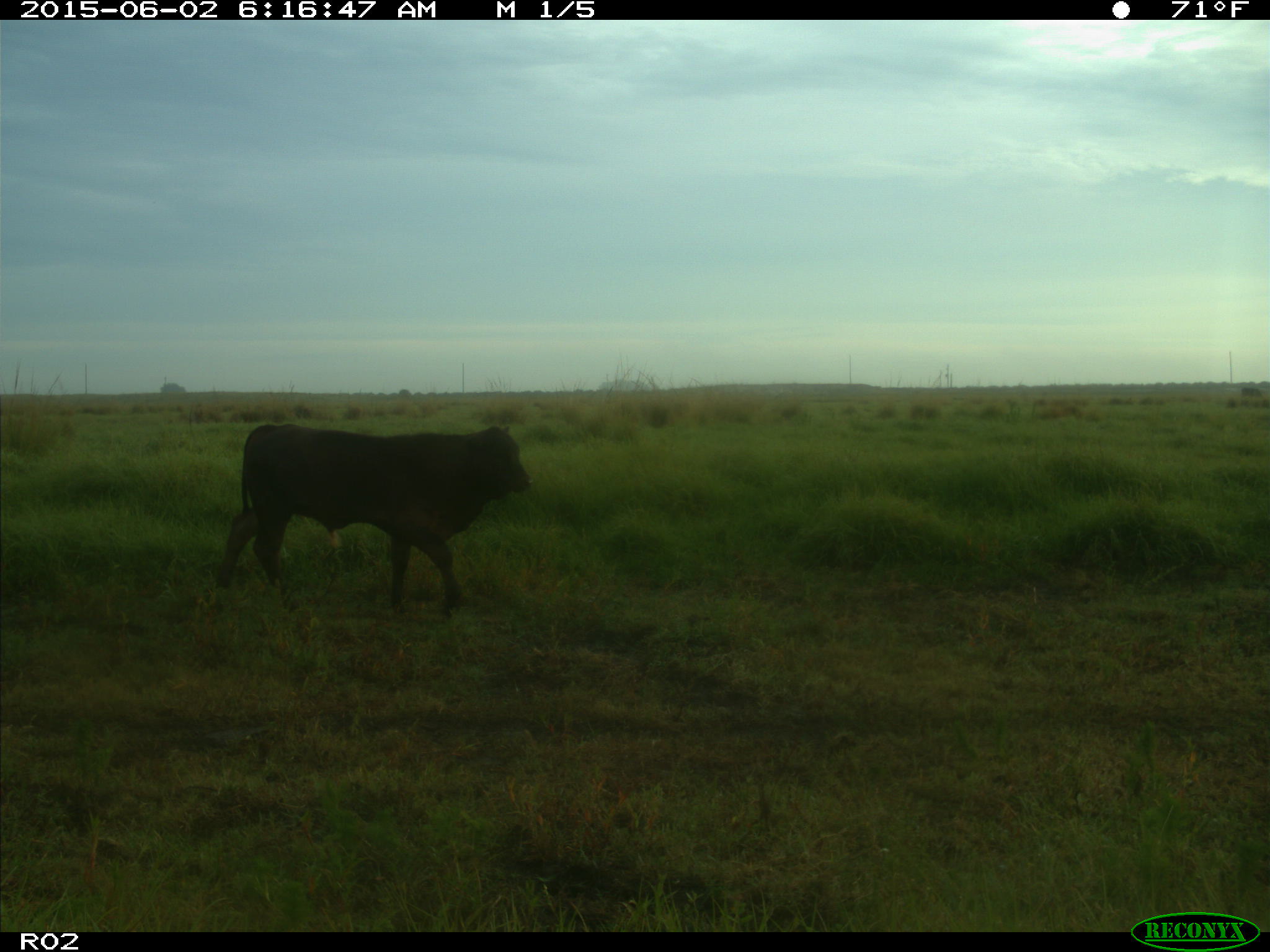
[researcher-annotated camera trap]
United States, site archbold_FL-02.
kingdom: Animalia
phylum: Chordata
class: Mammalia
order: Artiodactyla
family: Bovidae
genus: Bos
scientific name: Bos taurus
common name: domestic cow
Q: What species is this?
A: Bos taurus (domestic cow).